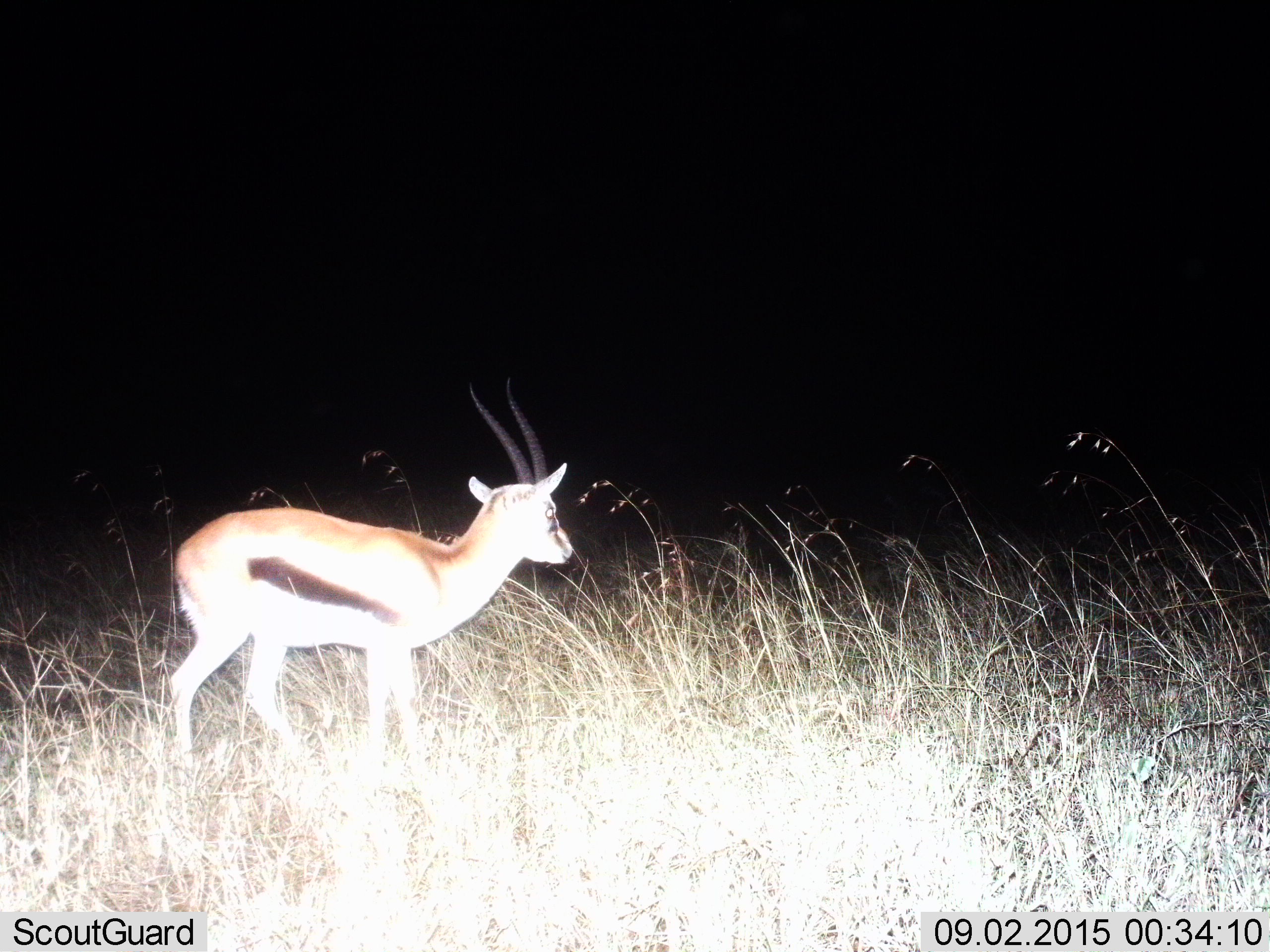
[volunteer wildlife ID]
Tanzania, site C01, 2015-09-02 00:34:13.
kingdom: Animalia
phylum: Chordata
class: Mammalia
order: Artiodactyla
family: Bovidae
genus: Eudorcas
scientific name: Eudorcas thomsonii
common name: thomson's gazelle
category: gazellethomsons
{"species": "gazellethomsons (thomson's gazelle) (Eudorcas thomsonii)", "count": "1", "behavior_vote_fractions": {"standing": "76%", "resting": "0%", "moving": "24%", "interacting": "0%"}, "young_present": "0%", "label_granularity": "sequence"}